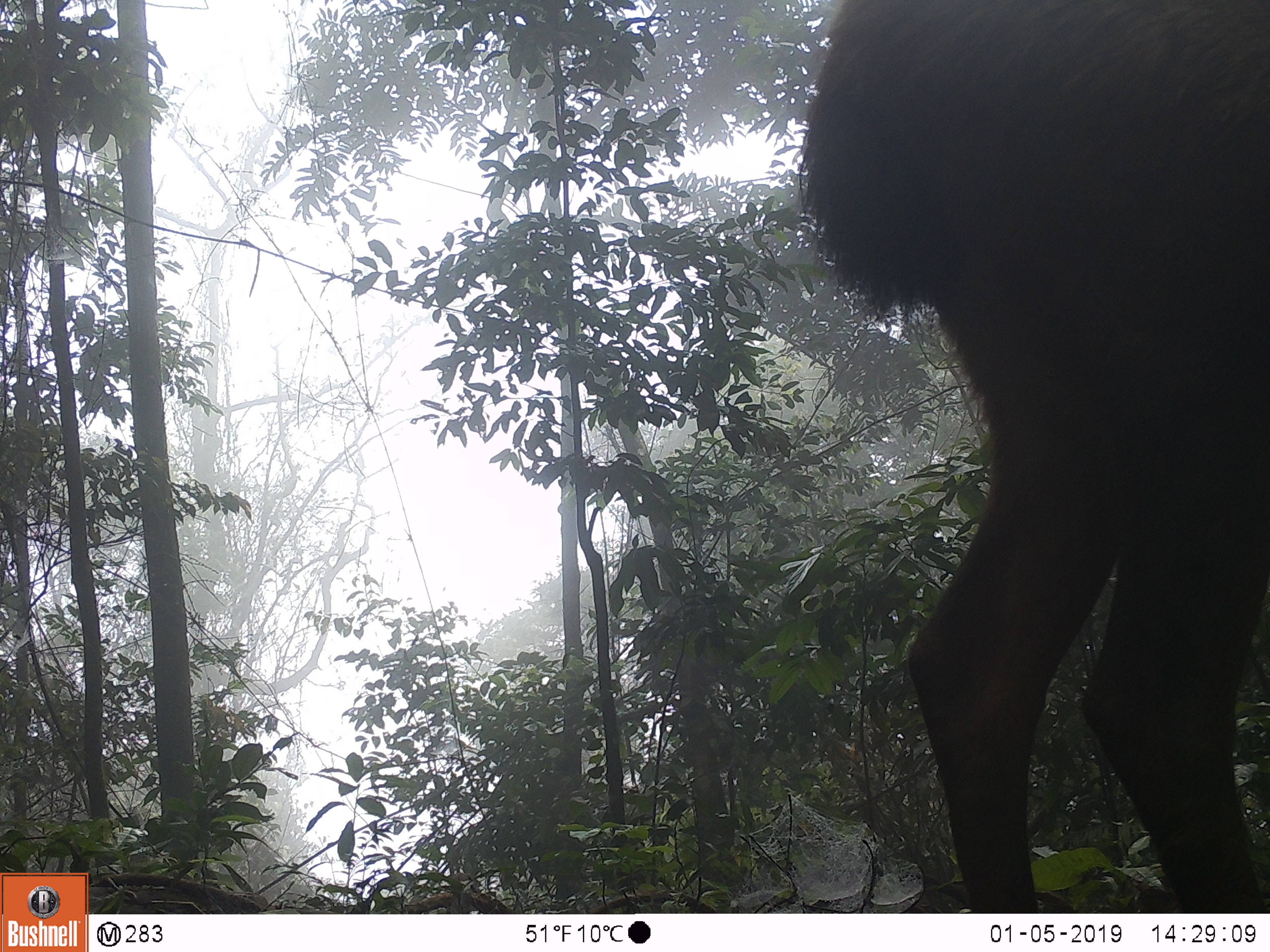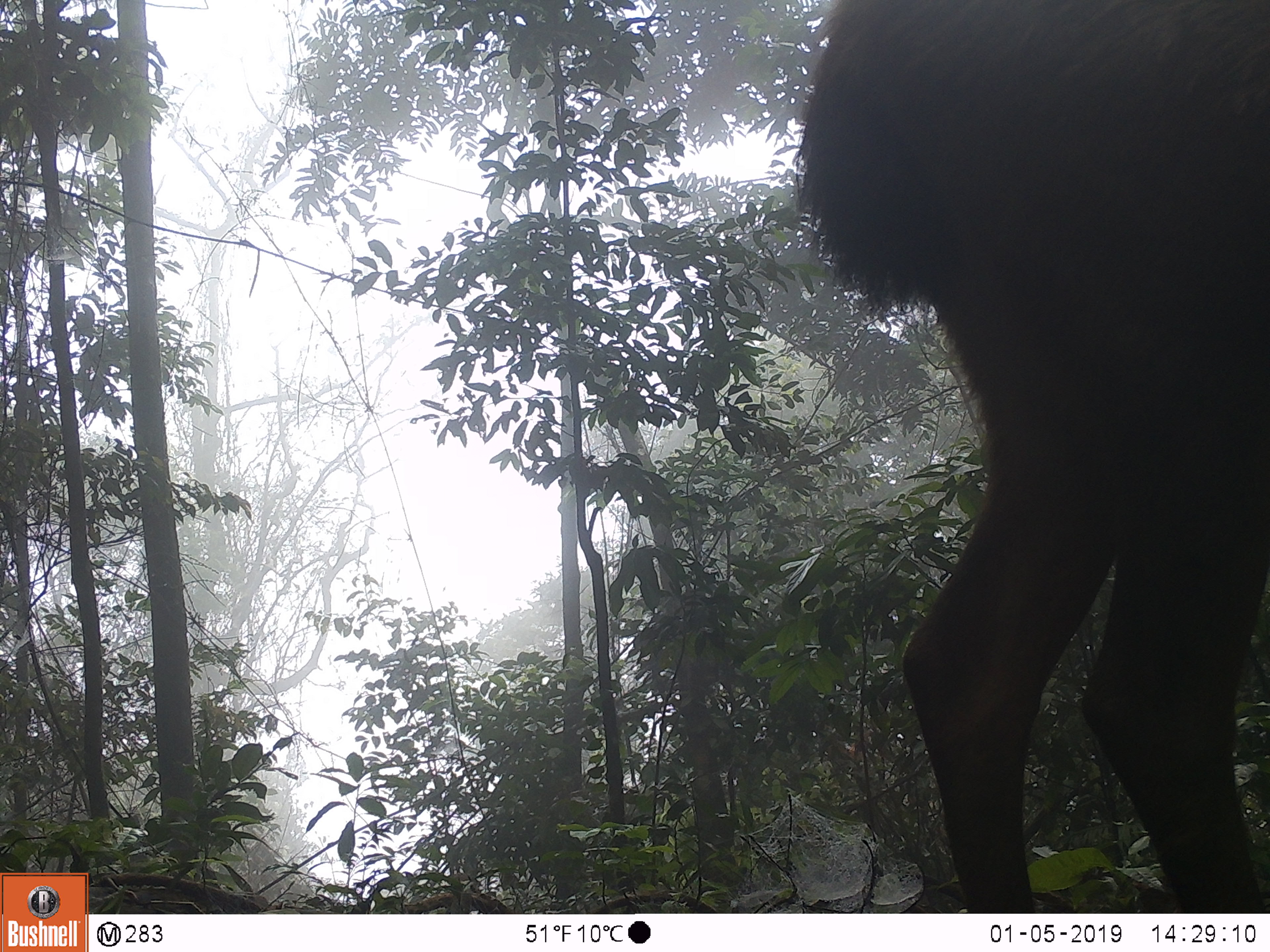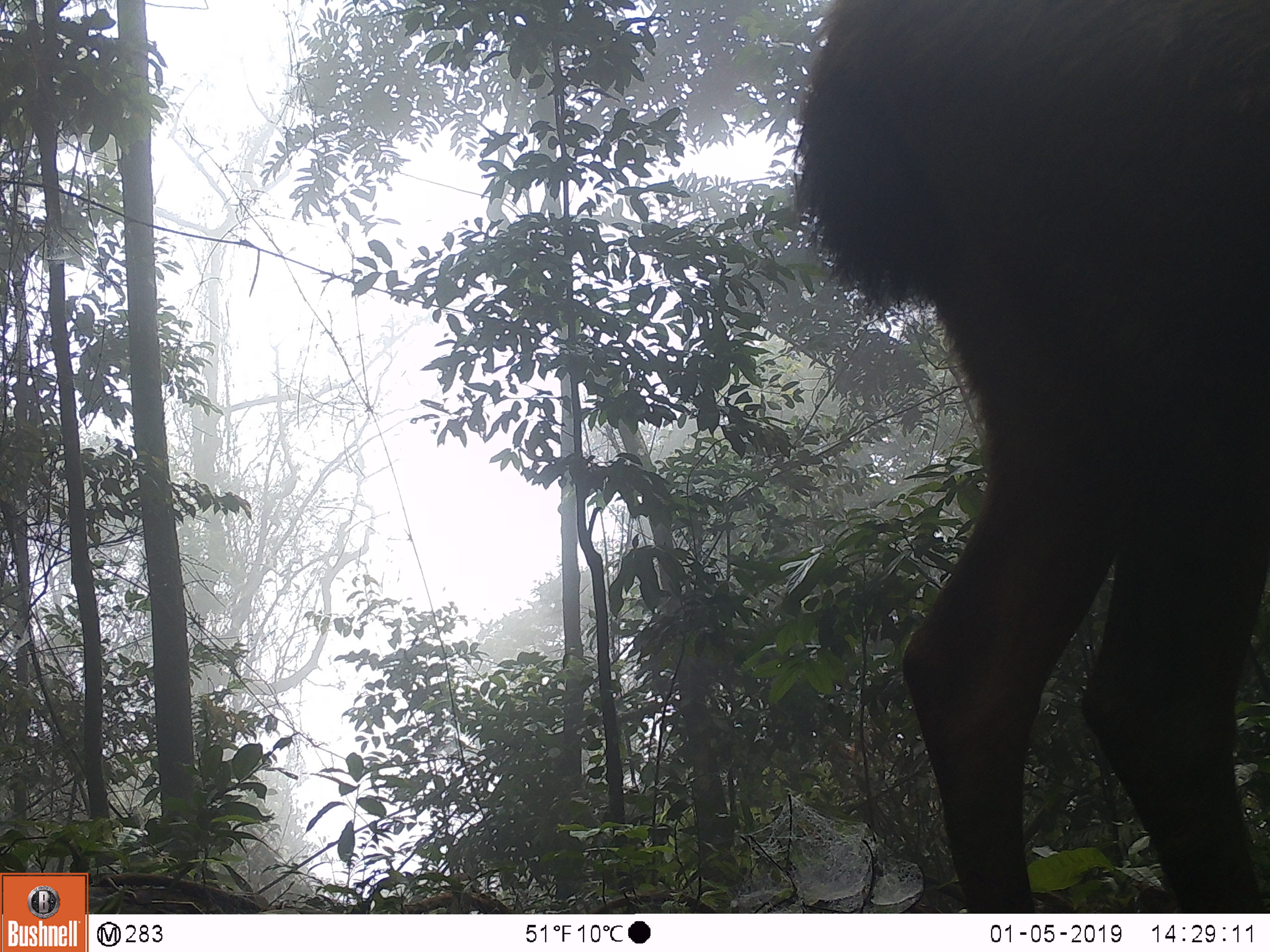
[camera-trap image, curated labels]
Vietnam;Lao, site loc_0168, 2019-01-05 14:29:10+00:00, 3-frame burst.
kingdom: Animalia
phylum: Chordata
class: Mammalia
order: Artiodactyla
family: Cervidae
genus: Rusa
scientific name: Rusa unicolor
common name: sambar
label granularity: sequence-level